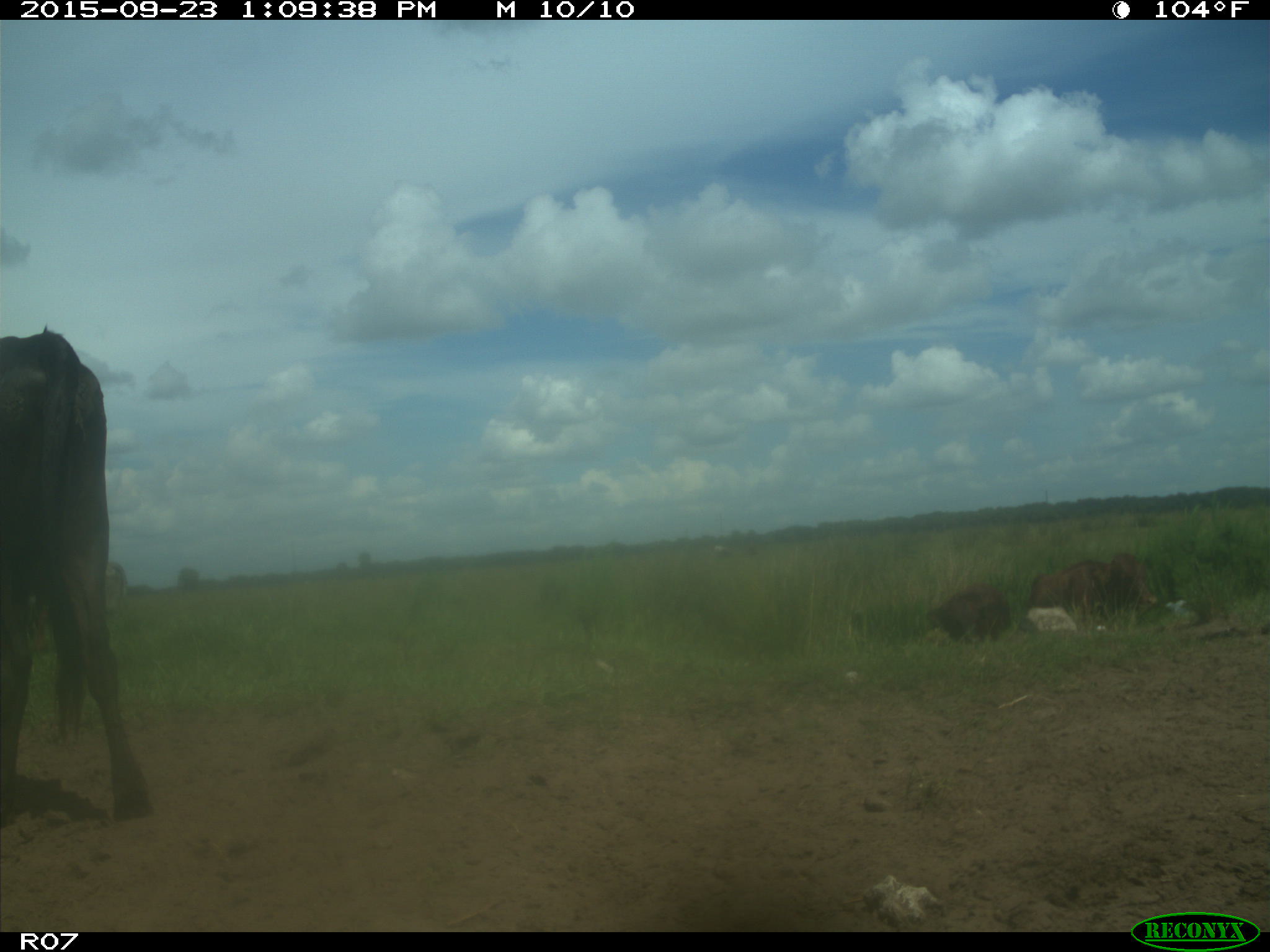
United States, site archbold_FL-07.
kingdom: Animalia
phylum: Chordata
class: Mammalia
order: Artiodactyla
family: Bovidae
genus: Bos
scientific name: Bos taurus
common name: domestic cow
Bos taurus (domestic cow).